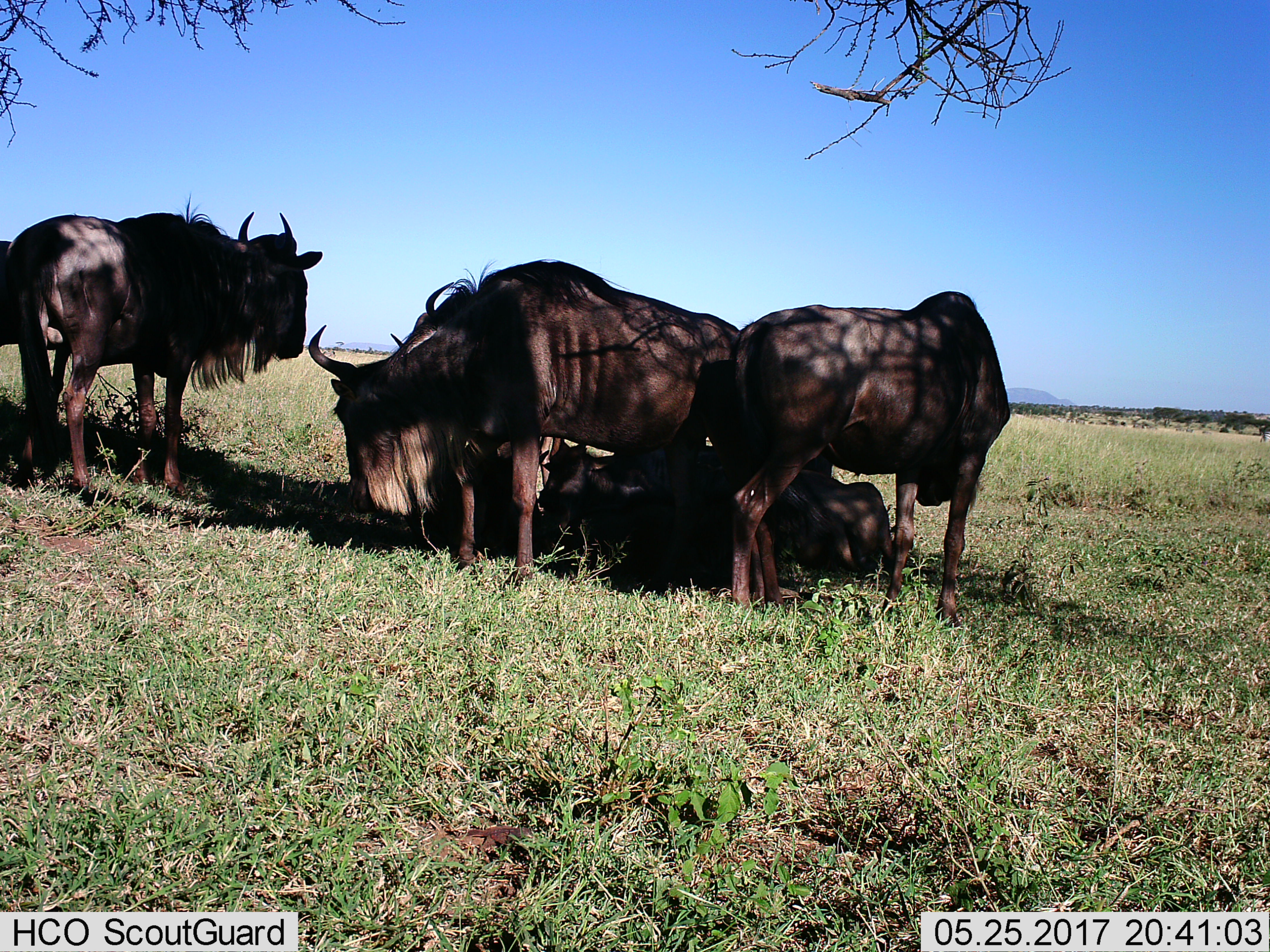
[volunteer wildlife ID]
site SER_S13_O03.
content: unidentified animal